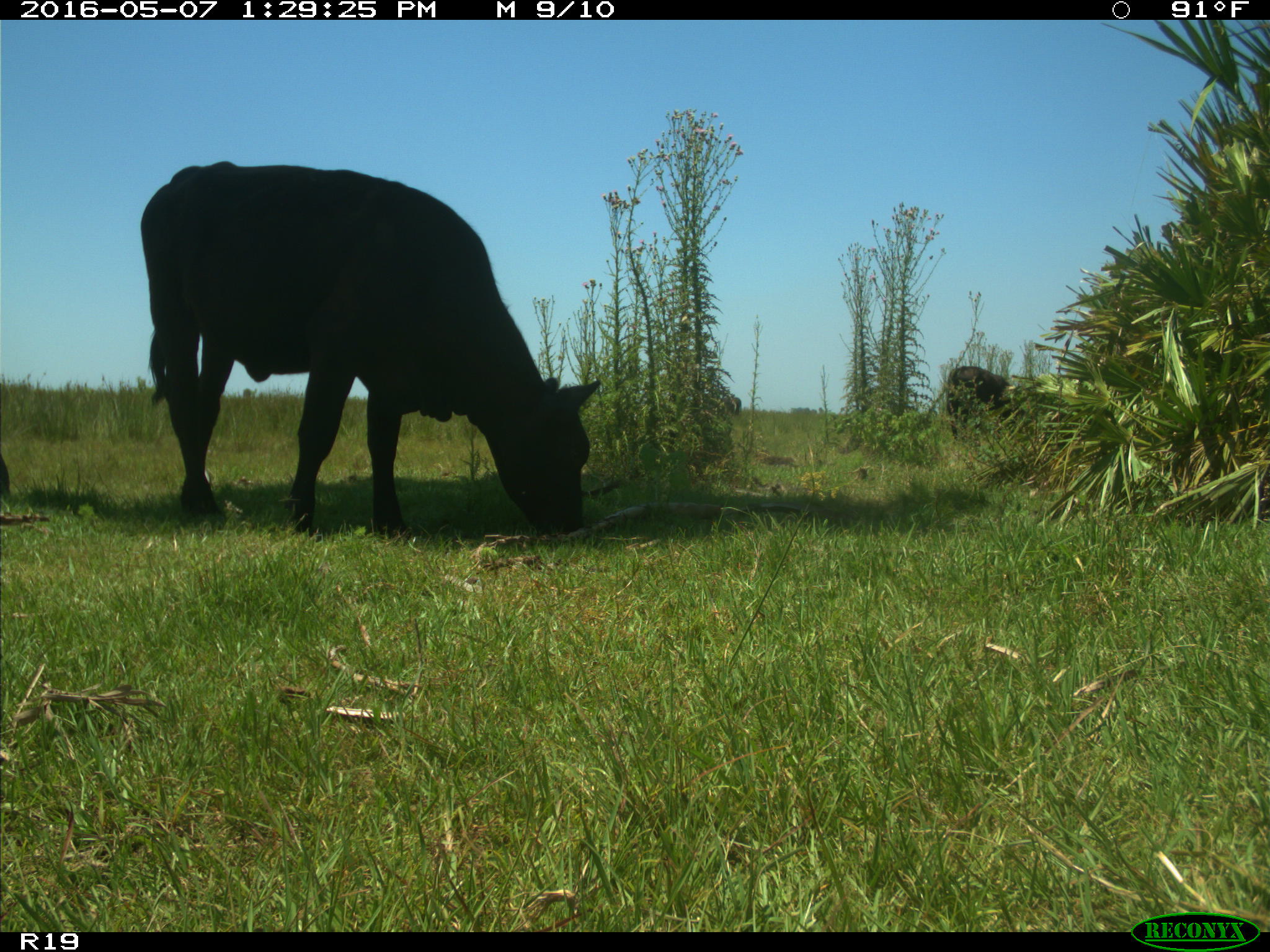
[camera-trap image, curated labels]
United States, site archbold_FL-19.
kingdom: Animalia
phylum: Chordata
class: Mammalia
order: Artiodactyla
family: Bovidae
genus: Bos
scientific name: Bos taurus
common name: domestic cow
Bos taurus (domestic cow).